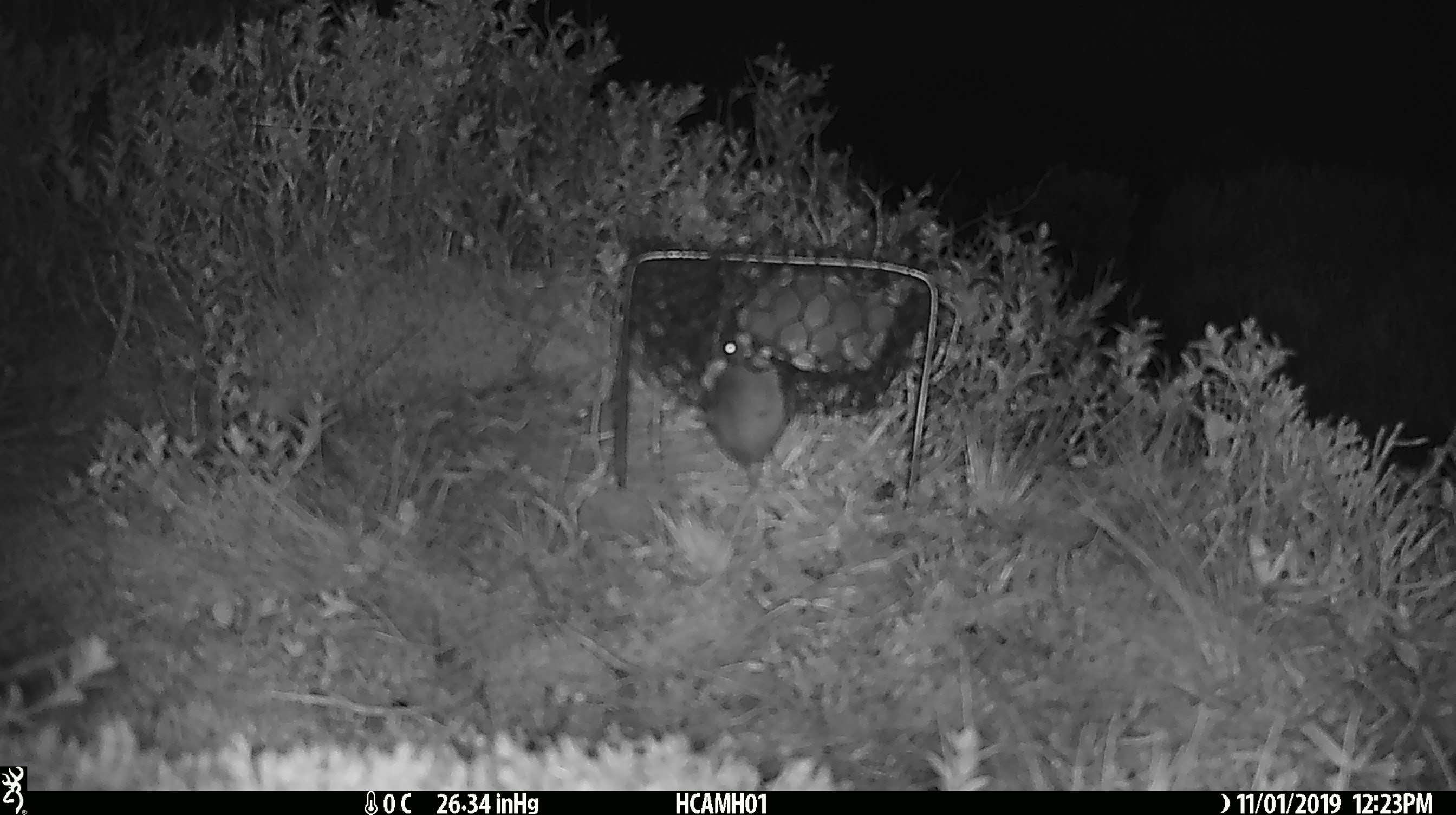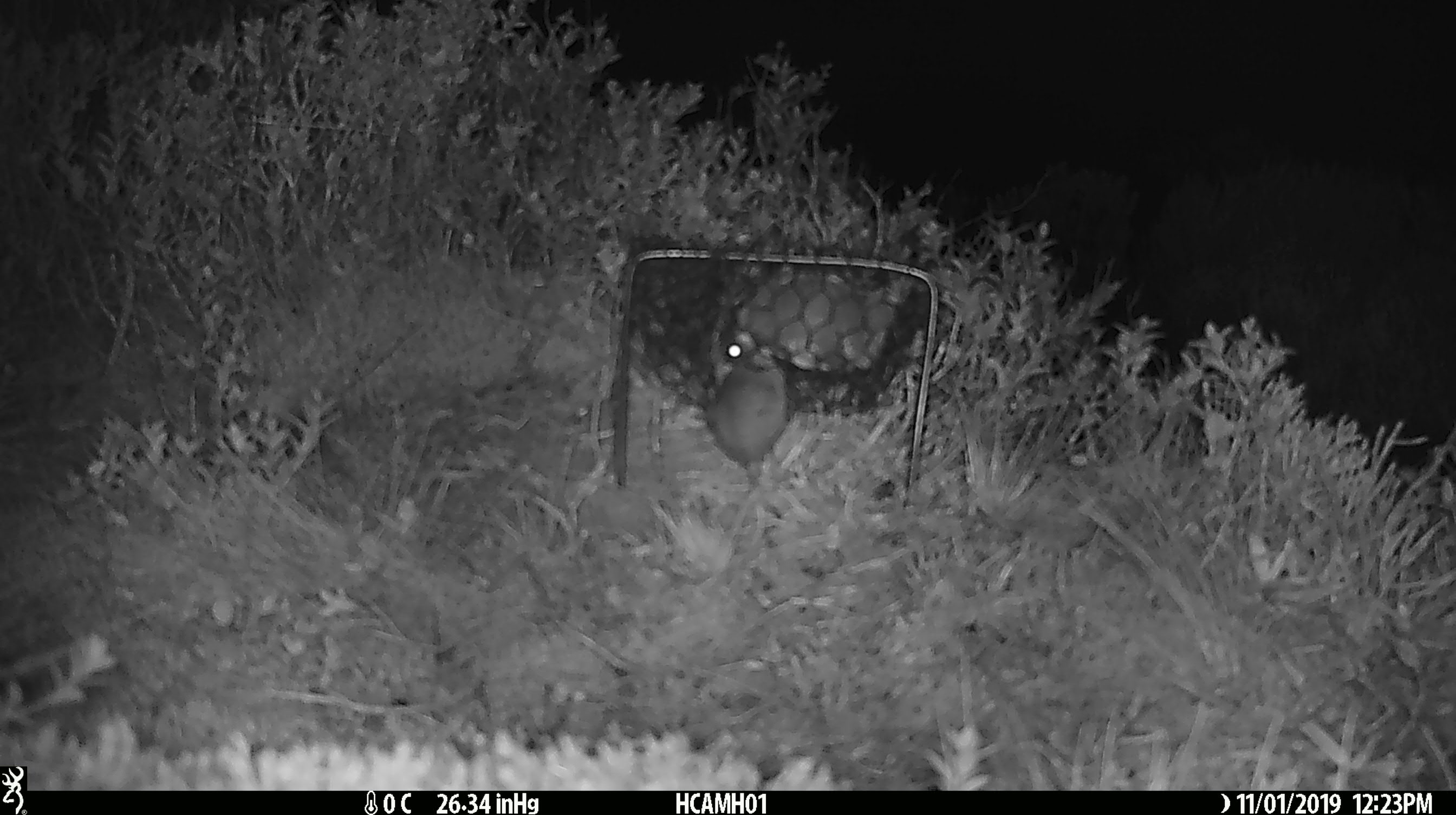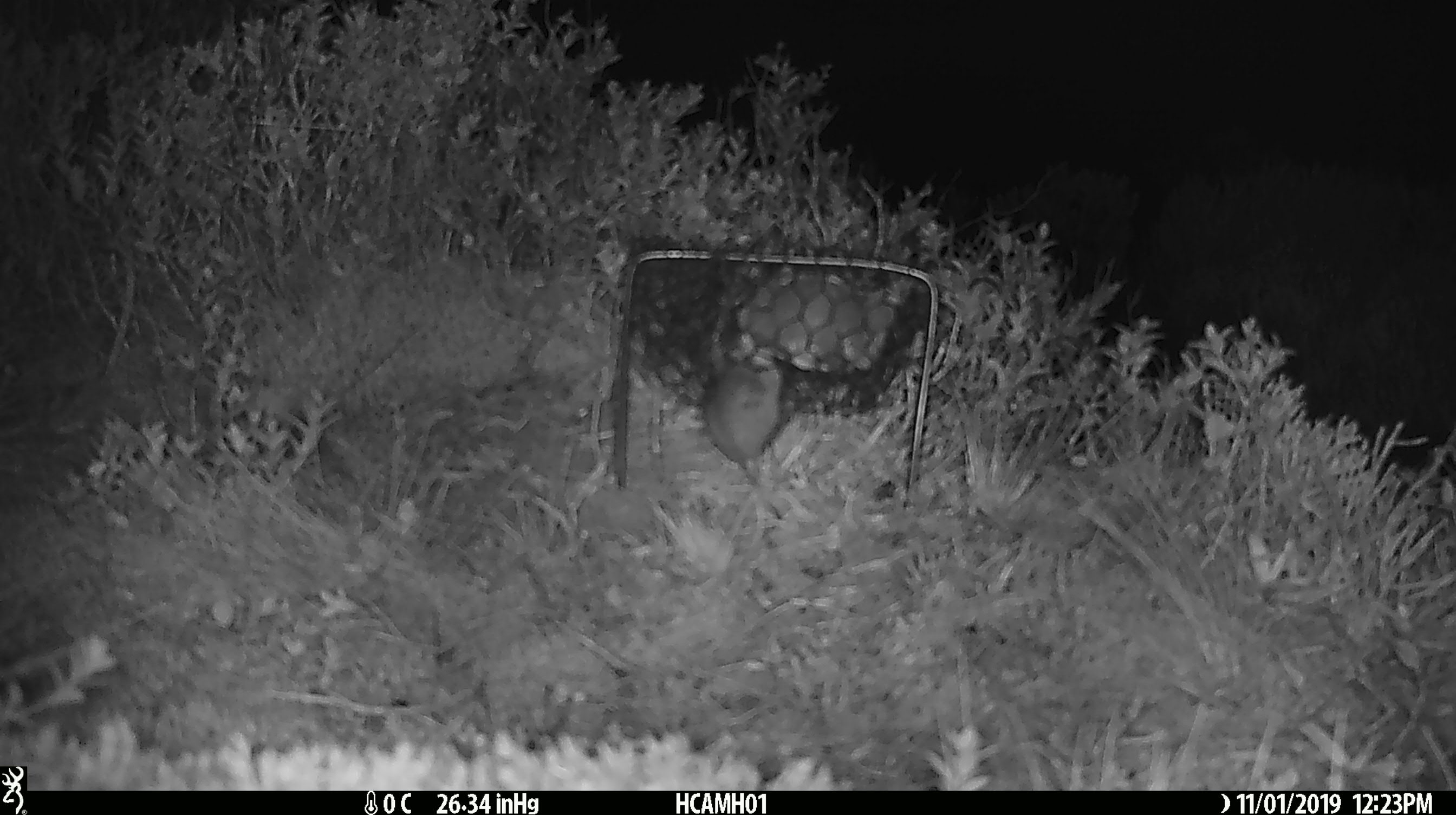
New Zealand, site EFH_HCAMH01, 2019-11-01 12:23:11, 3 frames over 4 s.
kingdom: Animalia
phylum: Chordata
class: Mammalia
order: Rodentia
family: Muridae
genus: Mus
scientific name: Mus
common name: mouse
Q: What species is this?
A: Mouse (Mus).